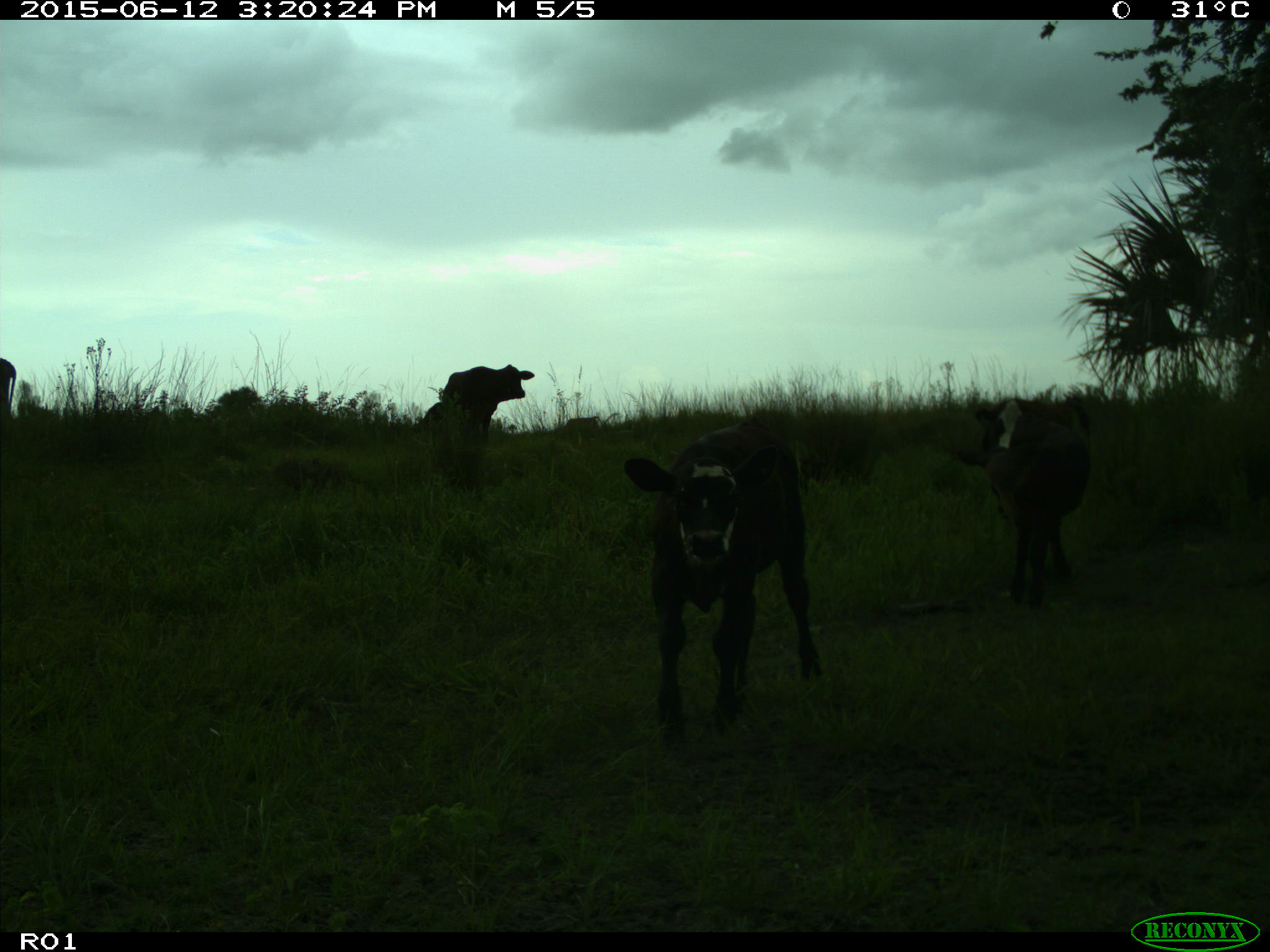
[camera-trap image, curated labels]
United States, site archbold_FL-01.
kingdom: Animalia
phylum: Chordata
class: Mammalia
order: Artiodactyla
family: Bovidae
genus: Bos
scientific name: Bos taurus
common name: domestic cow